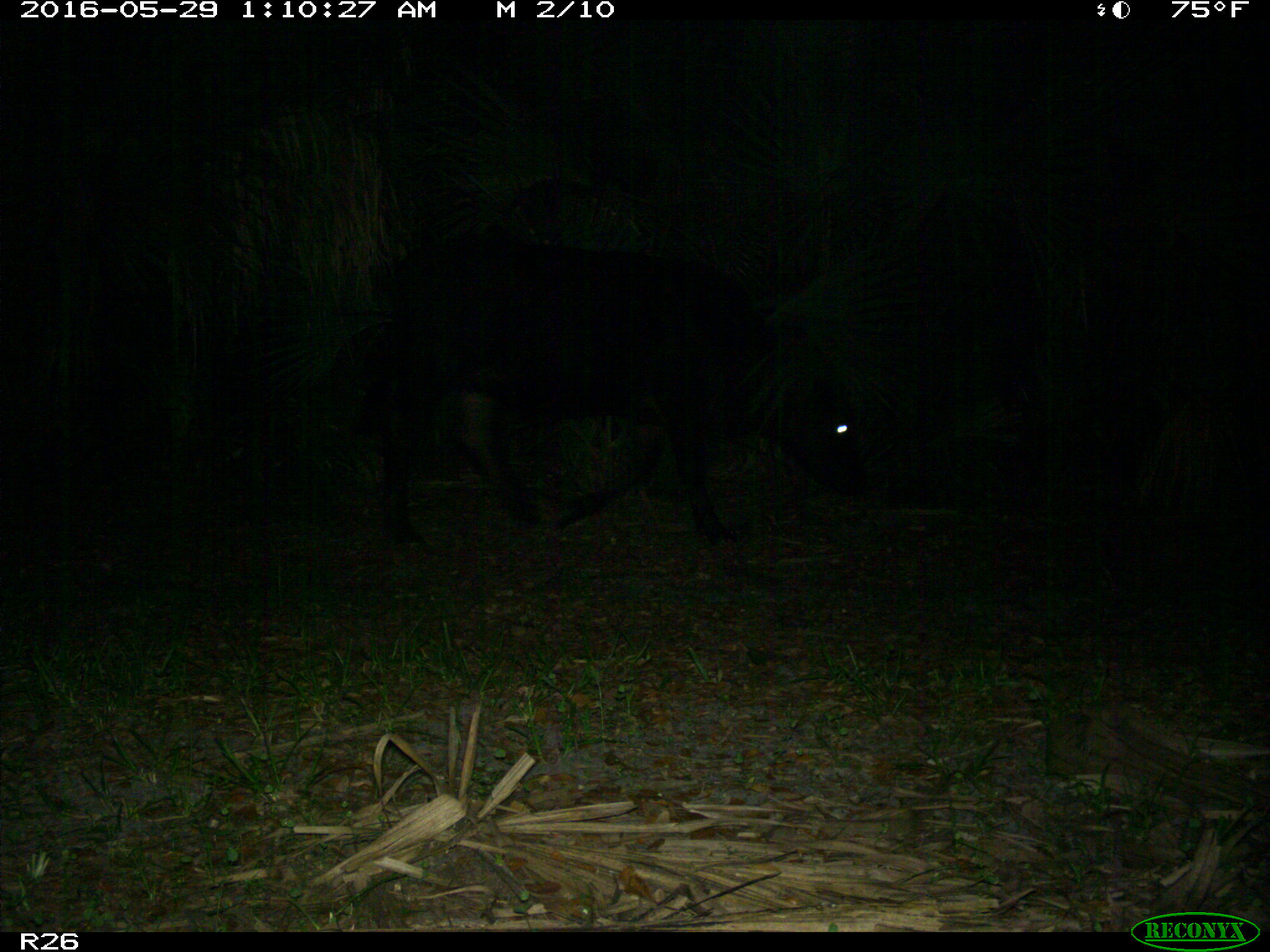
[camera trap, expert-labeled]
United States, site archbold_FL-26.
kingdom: Animalia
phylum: Chordata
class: Mammalia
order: Artiodactyla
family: Bovidae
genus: Bos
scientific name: Bos taurus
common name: domestic cow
Bos taurus (domestic cow).